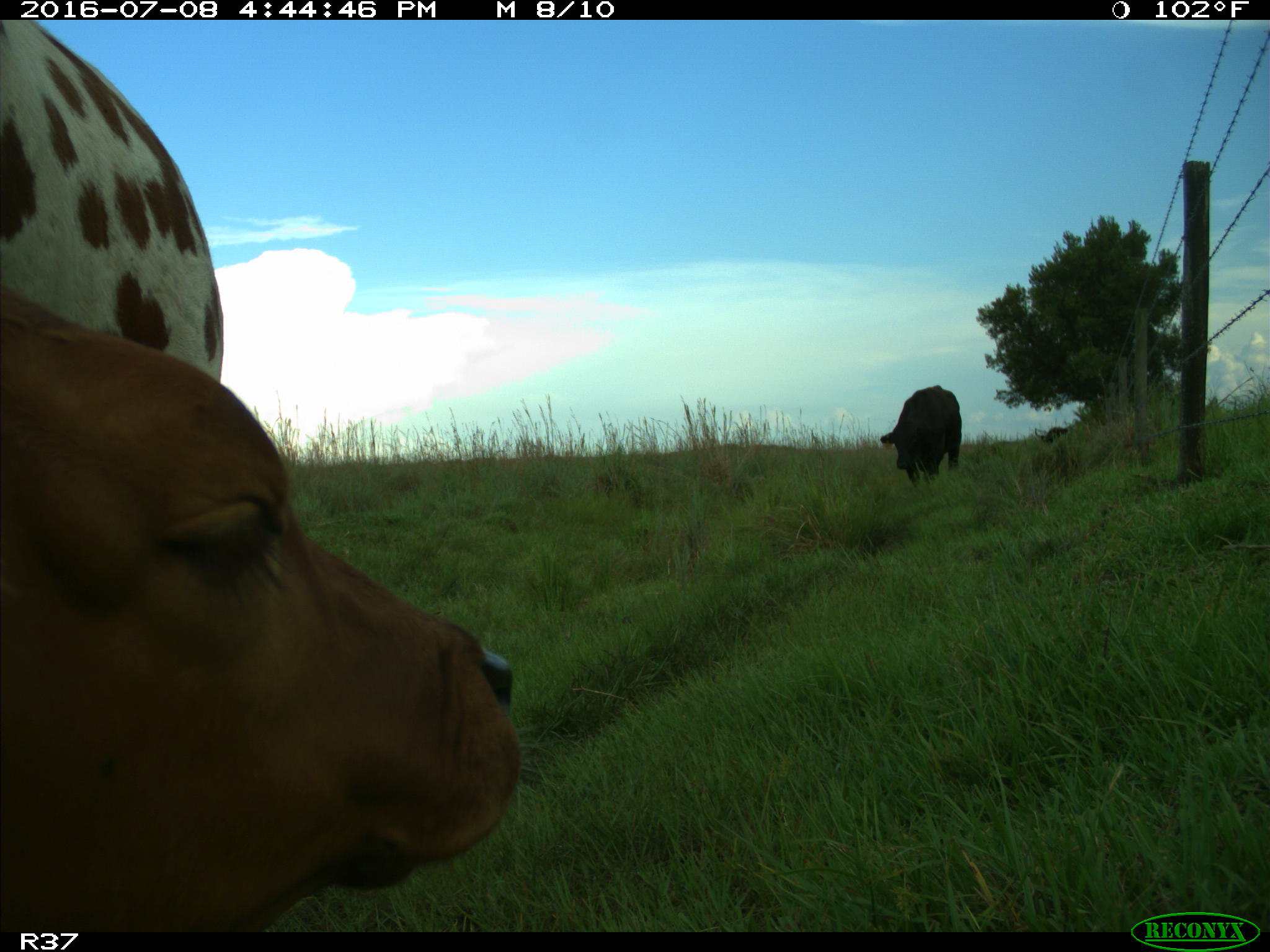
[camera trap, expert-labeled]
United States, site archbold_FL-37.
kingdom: Animalia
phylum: Chordata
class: Mammalia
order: Artiodactyla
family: Bovidae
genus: Bos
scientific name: Bos taurus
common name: domestic cow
Bos taurus (domestic cow).